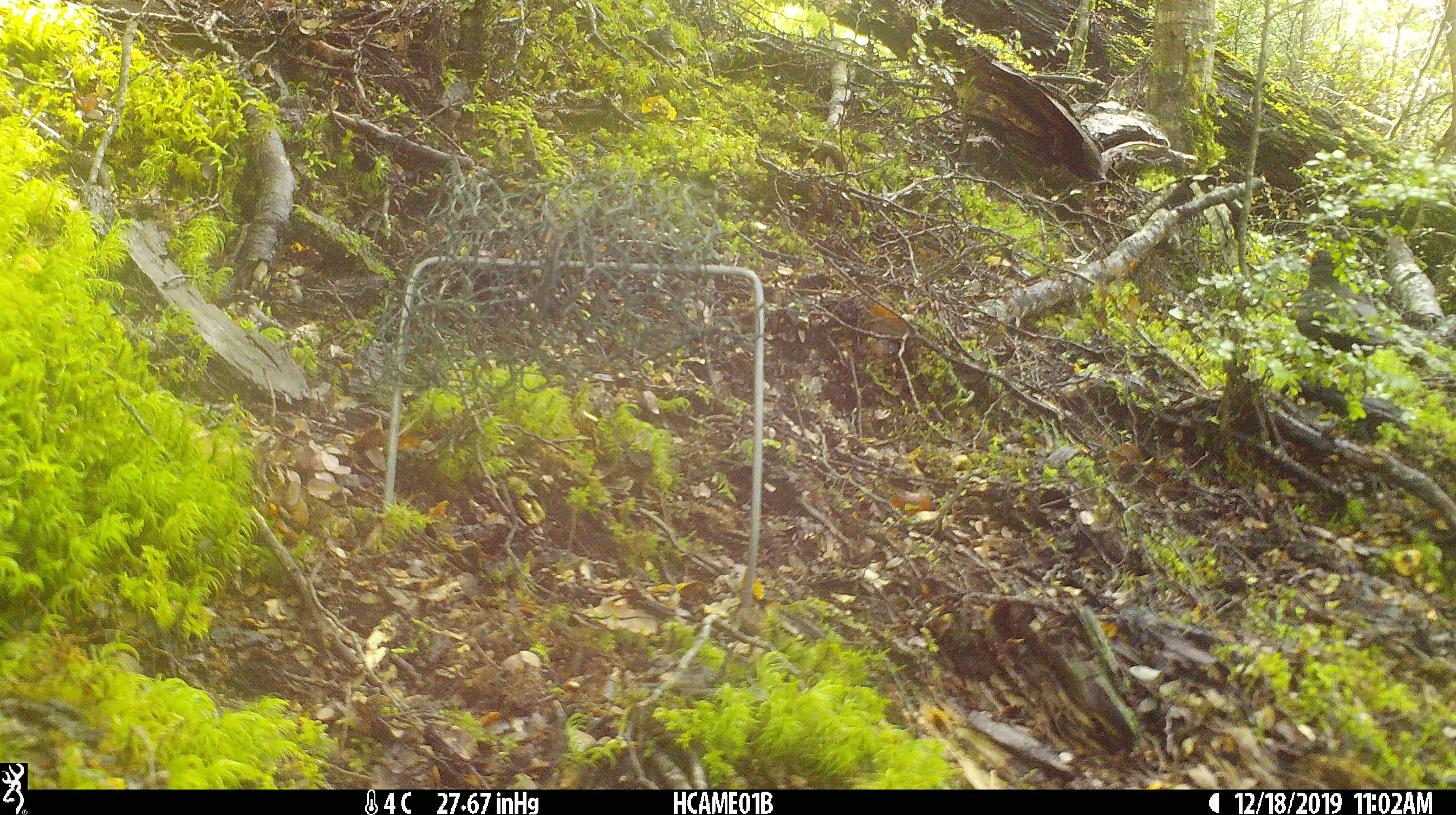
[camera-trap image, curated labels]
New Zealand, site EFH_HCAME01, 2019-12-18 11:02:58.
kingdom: Animalia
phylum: Chordata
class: Aves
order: Passeriformes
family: Turdidae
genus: Turdus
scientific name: Turdus merula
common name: eurasian blackbird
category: blackbird